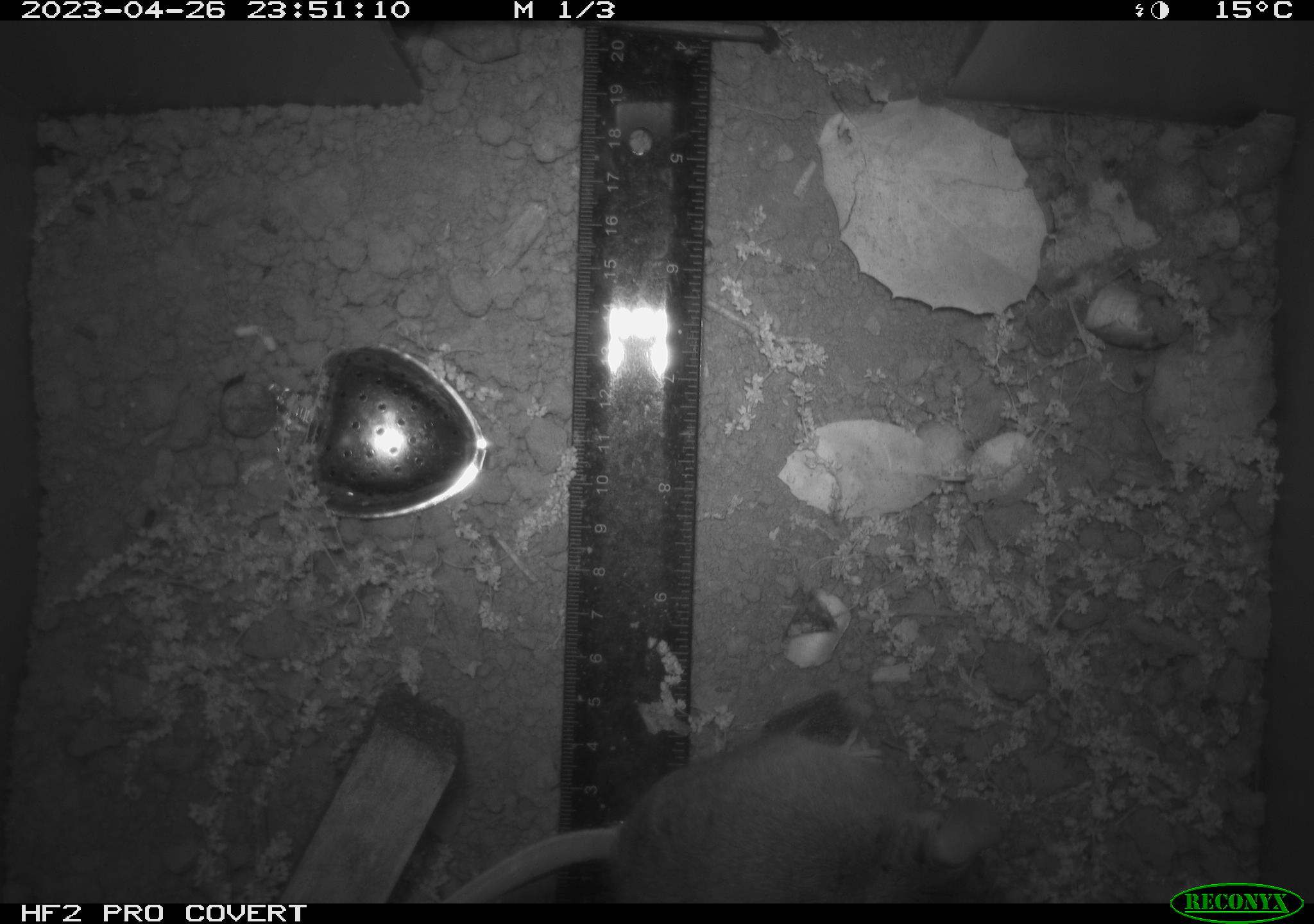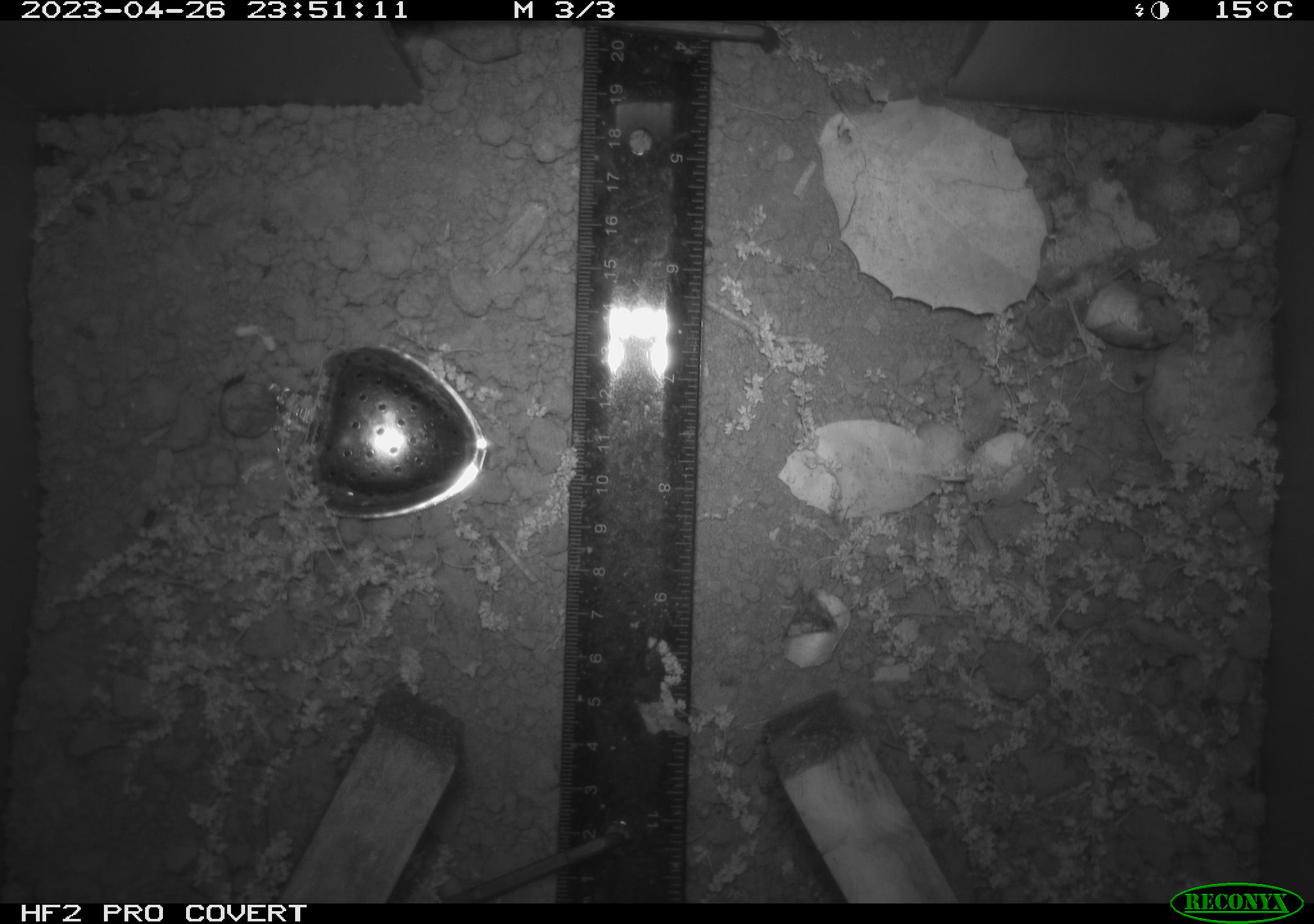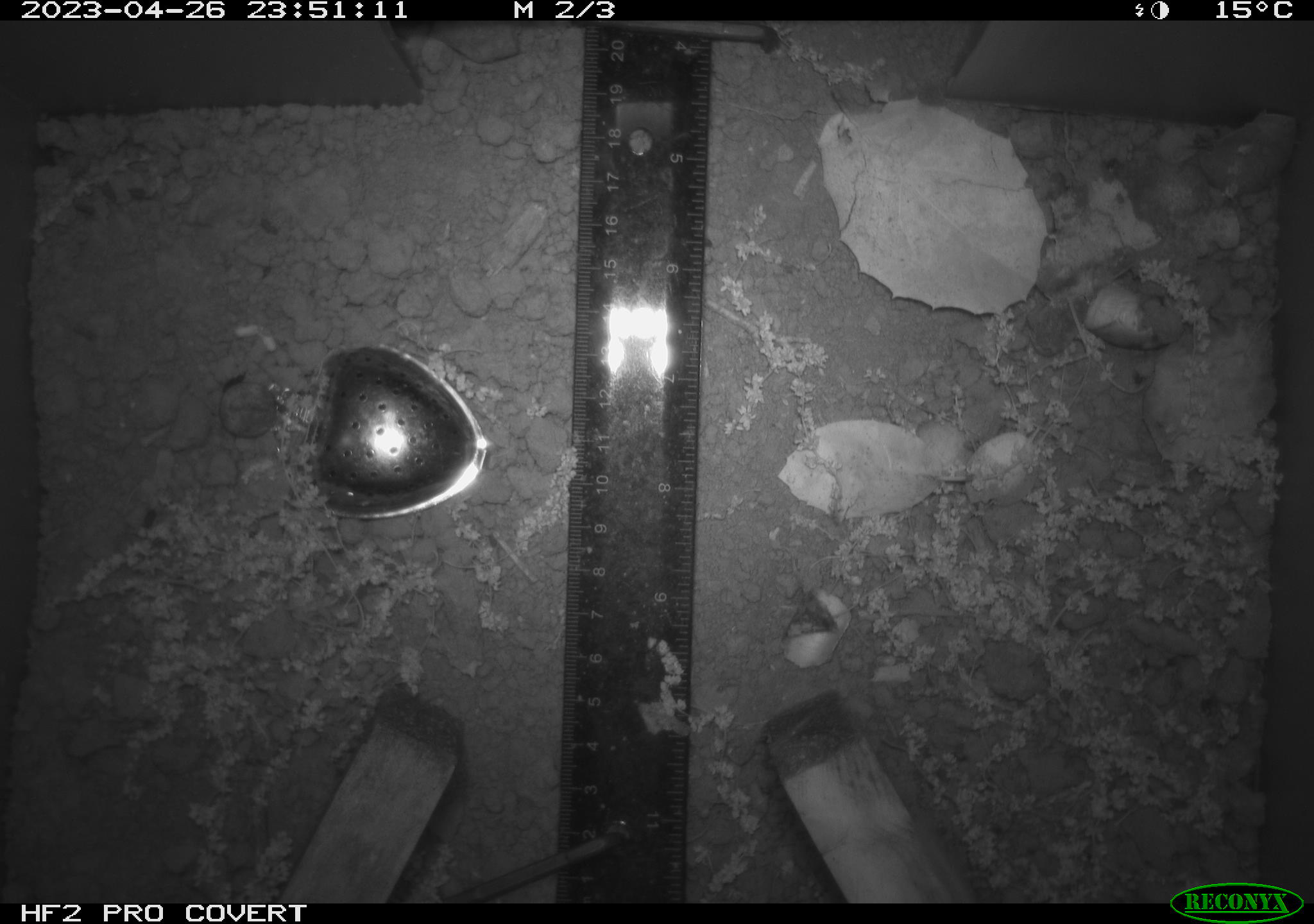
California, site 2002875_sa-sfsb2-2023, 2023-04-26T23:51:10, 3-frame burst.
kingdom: Animalia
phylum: Chordata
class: Mammalia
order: Rodentia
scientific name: Rodentia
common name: mouse species